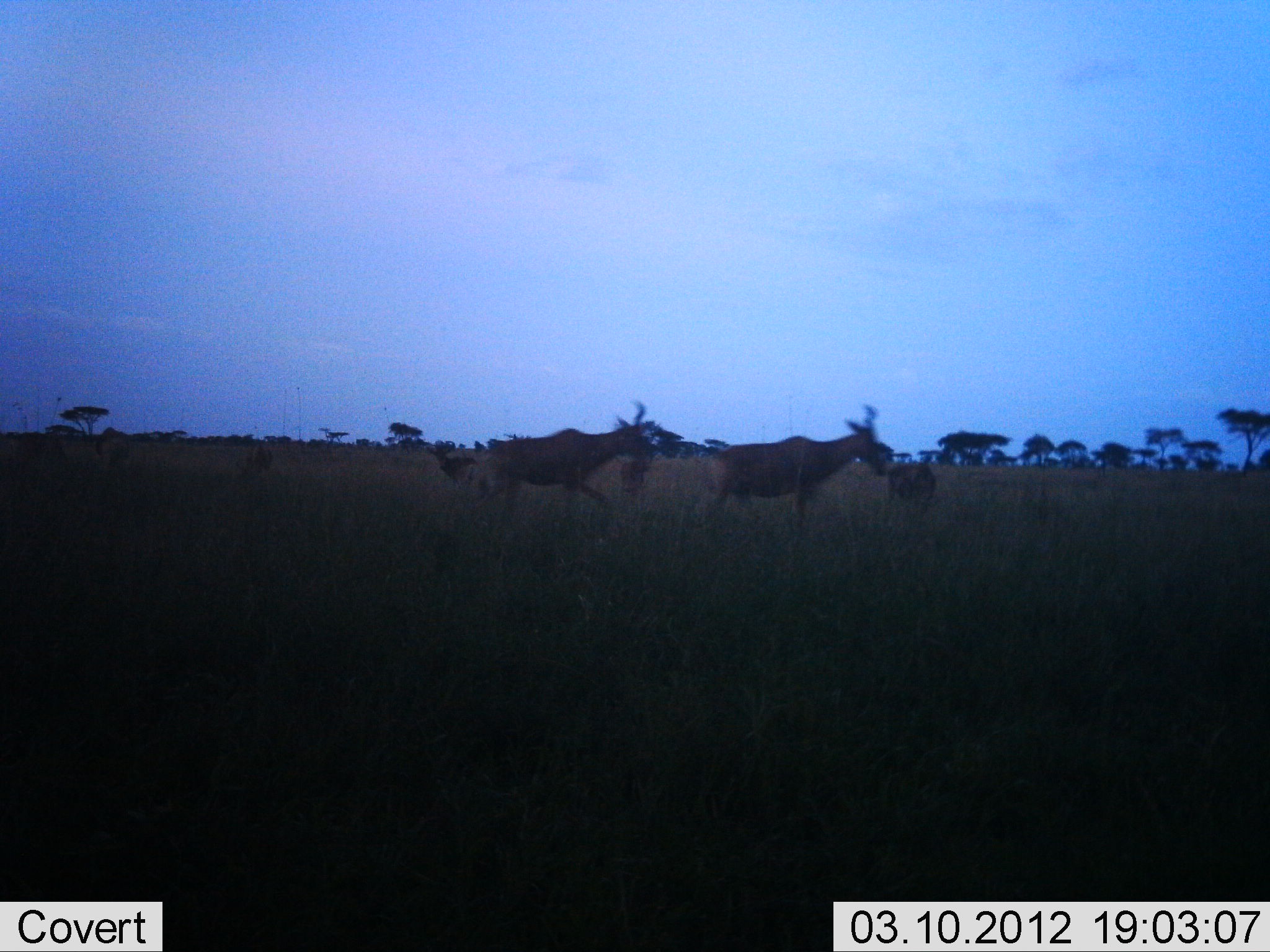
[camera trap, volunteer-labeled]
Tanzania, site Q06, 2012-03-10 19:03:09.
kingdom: Animalia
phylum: Chordata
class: Mammalia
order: Artiodactyla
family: Bovidae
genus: Alcelaphus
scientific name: Alcelaphus buselaphus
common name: hartebeest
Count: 2.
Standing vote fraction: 12%.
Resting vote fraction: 0%.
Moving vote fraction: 92%.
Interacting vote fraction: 0%.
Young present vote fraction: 4%.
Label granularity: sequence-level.